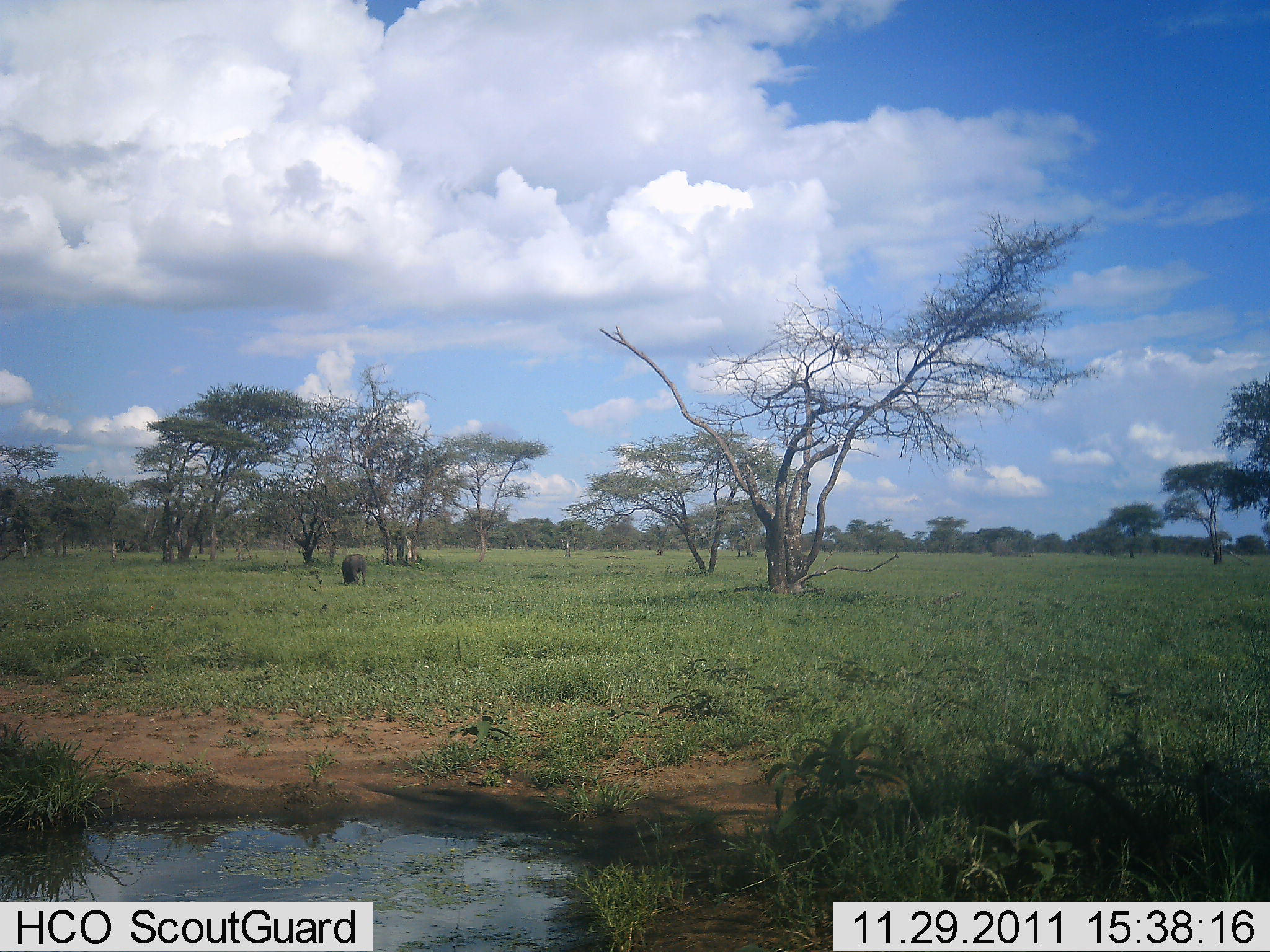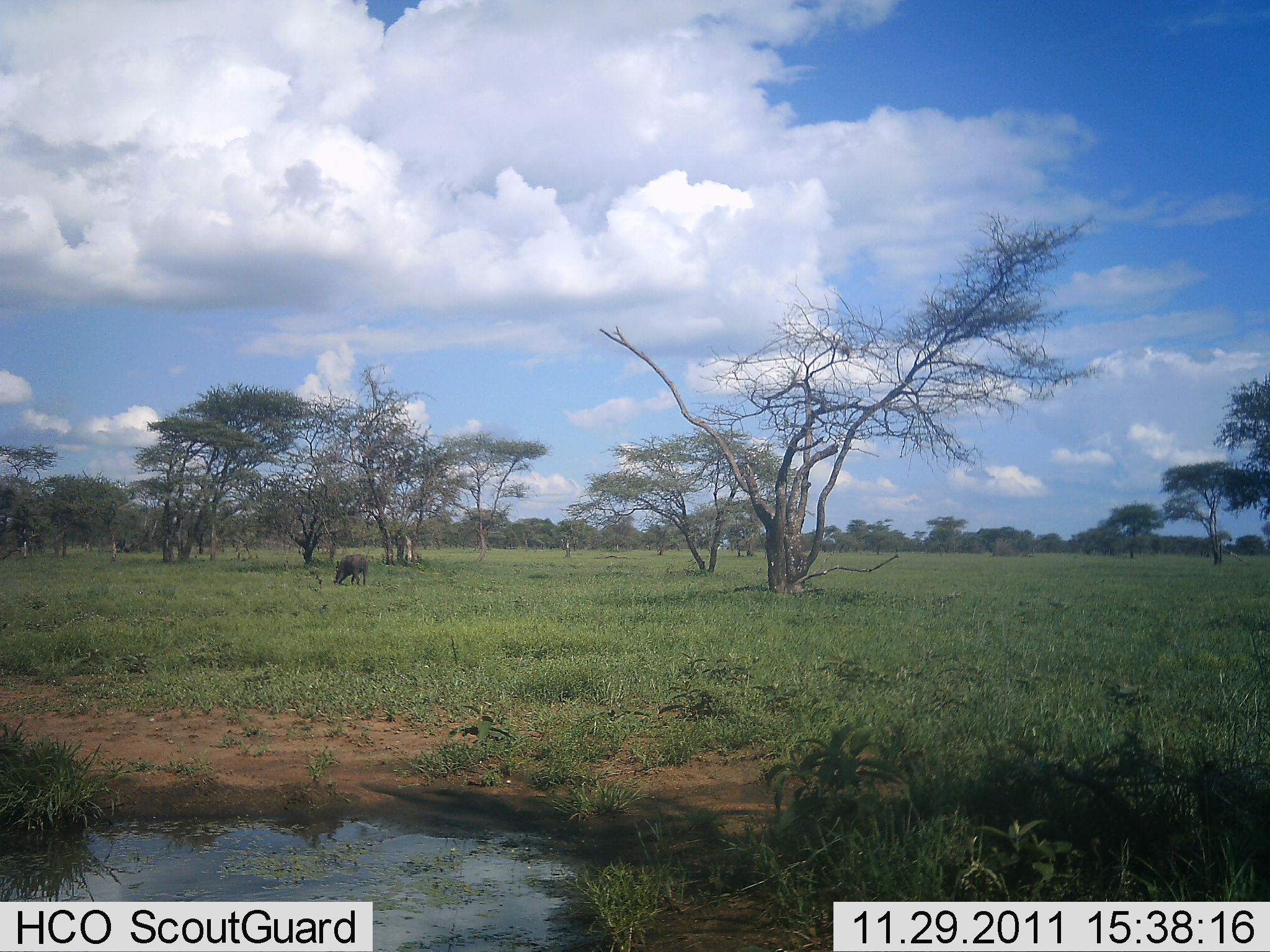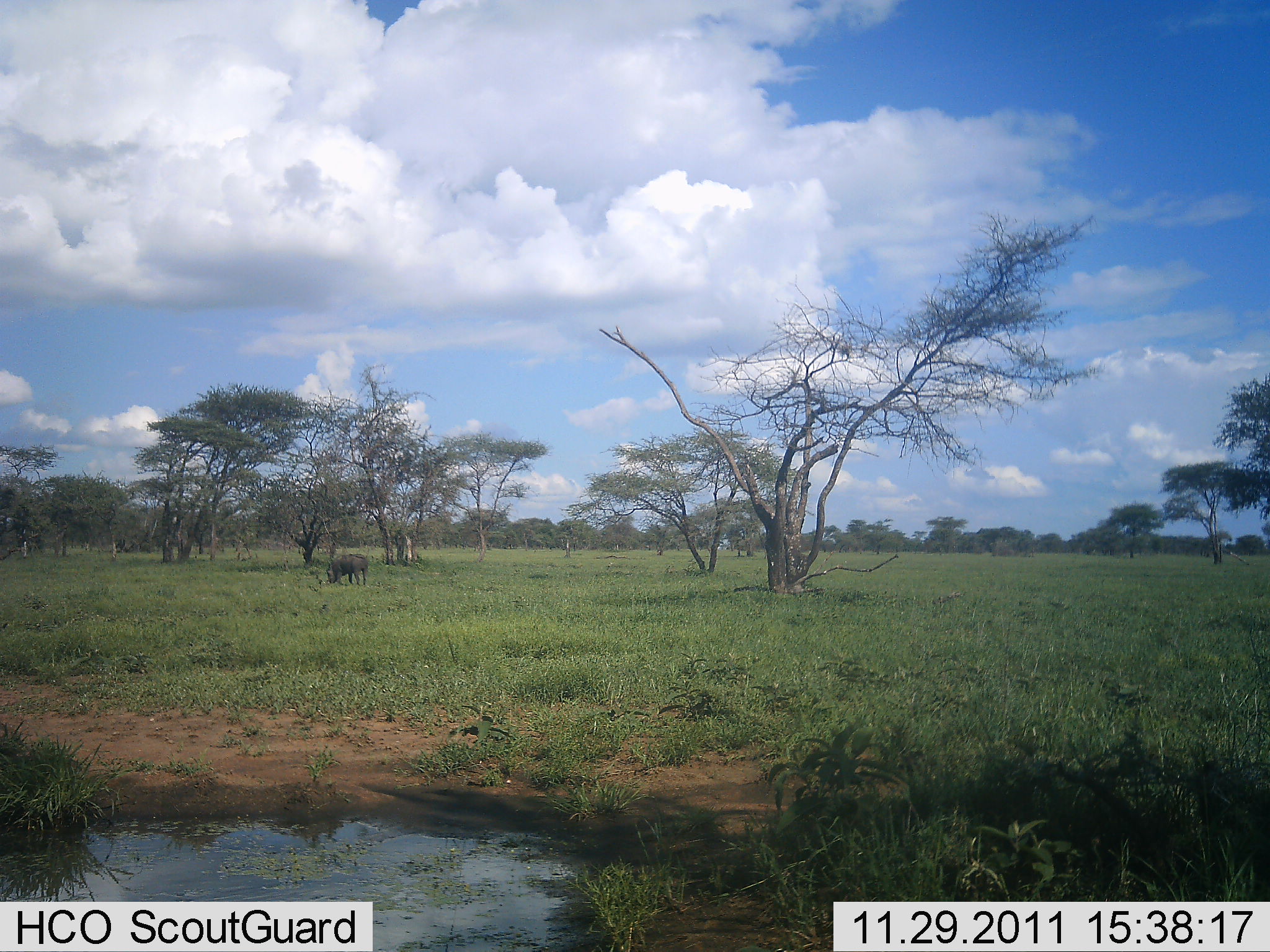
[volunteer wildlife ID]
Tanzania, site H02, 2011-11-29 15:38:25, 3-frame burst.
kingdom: Animalia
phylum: Chordata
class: Mammalia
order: Artiodactyla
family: Bovidae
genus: Connochaetes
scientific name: Connochaetes taurinus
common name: blue wildebeest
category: wildebeest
Wildebeest (blue wildebeest) (Connochaetes taurinus), count 1. Behavior (volunteer vote fractions): standing 25%, resting 0%, moving 0%, interacting 0%. Young present (vote fraction): 0%. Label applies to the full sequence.